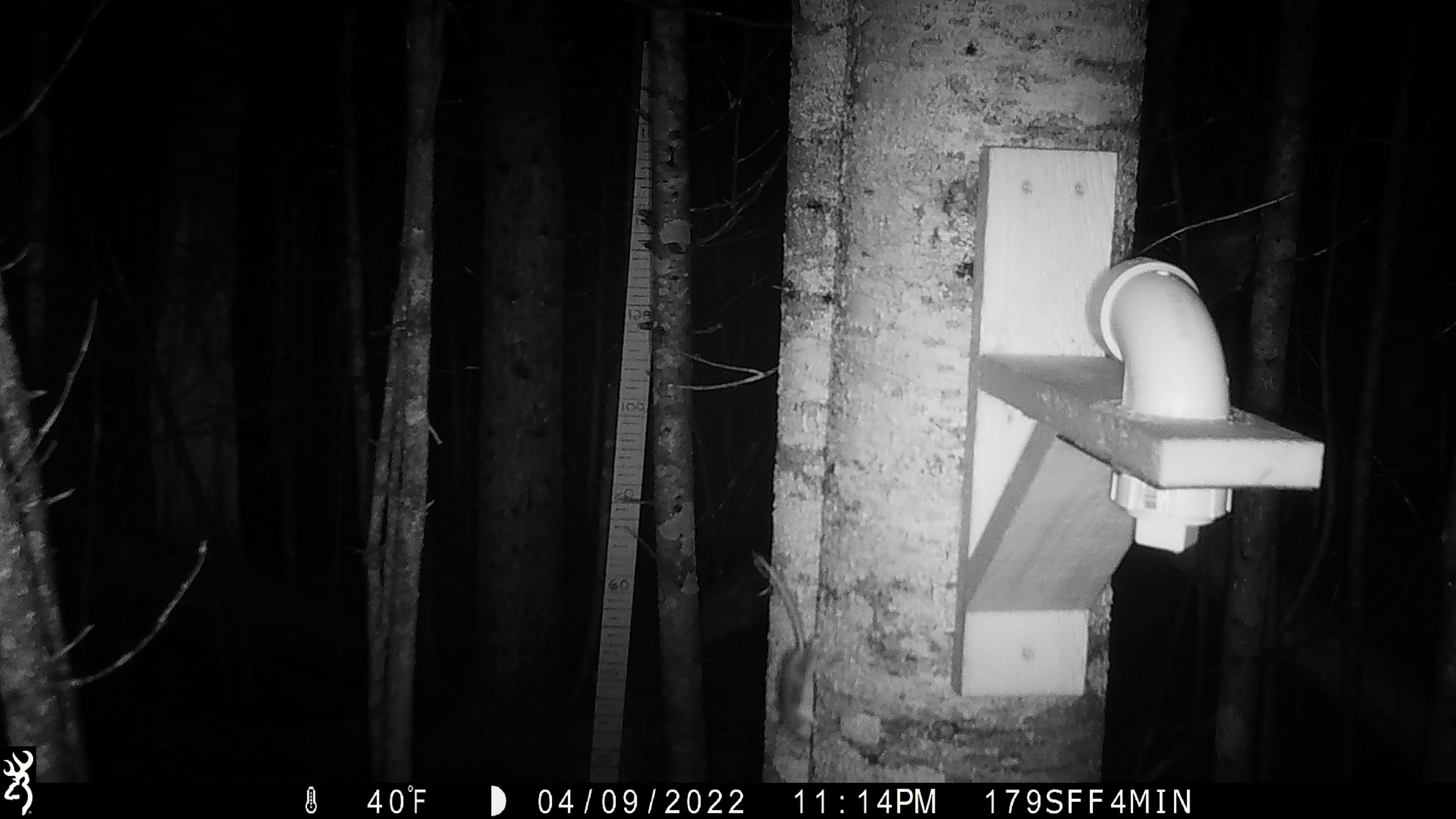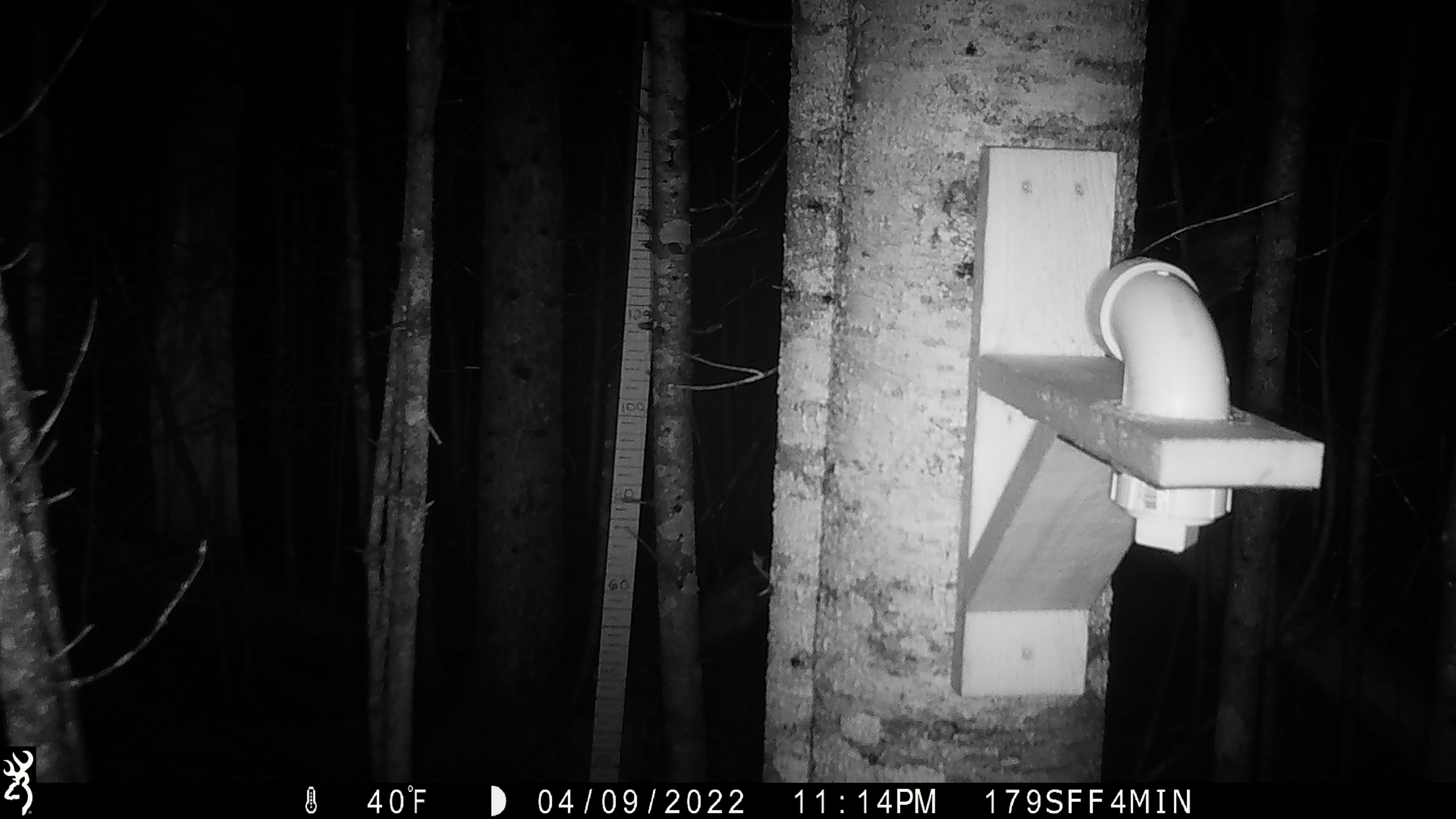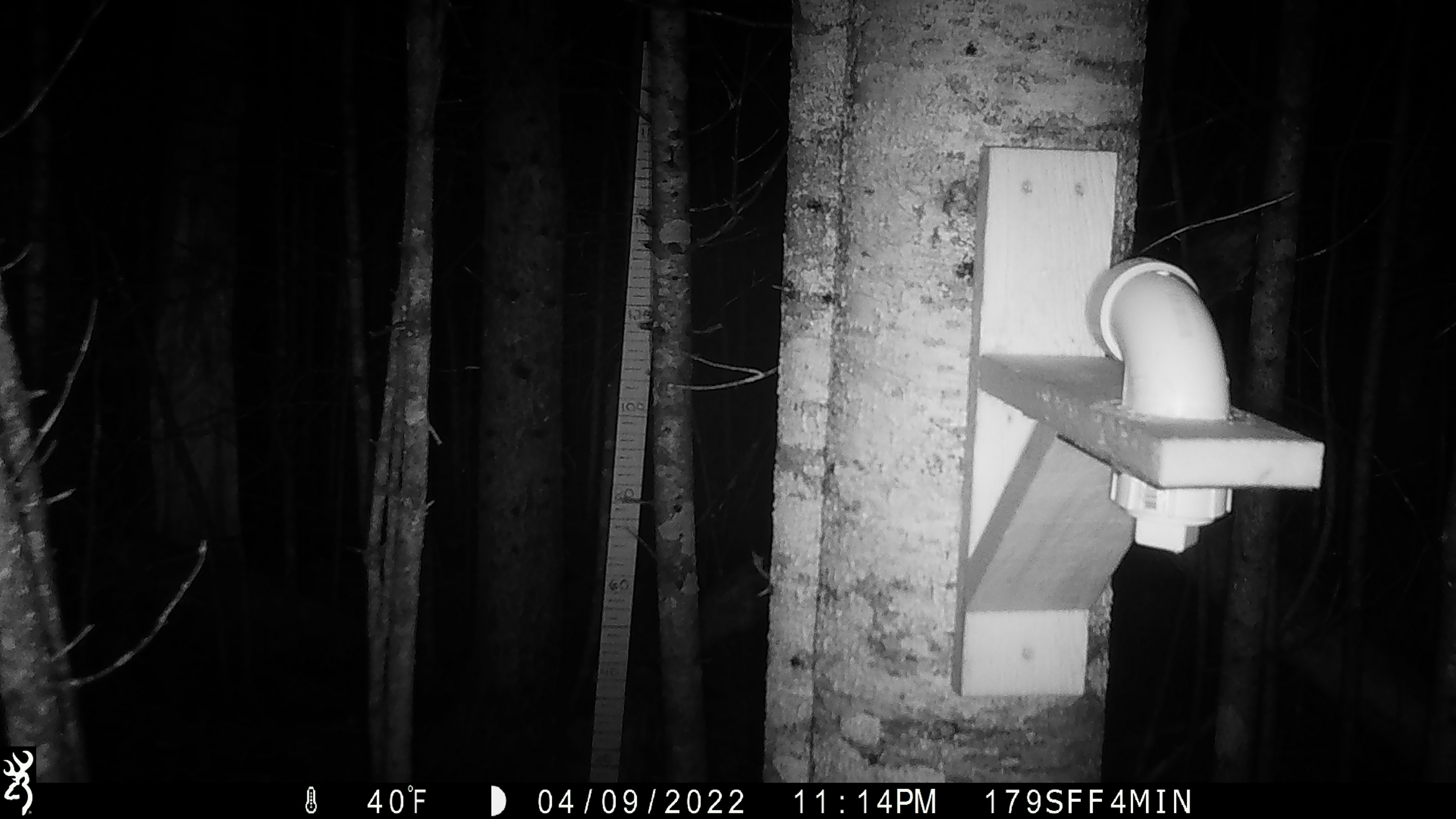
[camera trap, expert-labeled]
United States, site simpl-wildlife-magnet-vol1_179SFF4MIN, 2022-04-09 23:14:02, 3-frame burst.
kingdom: Animalia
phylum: Chordata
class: Mammalia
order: Rodentia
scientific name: Rodentia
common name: mouse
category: mouse sp.